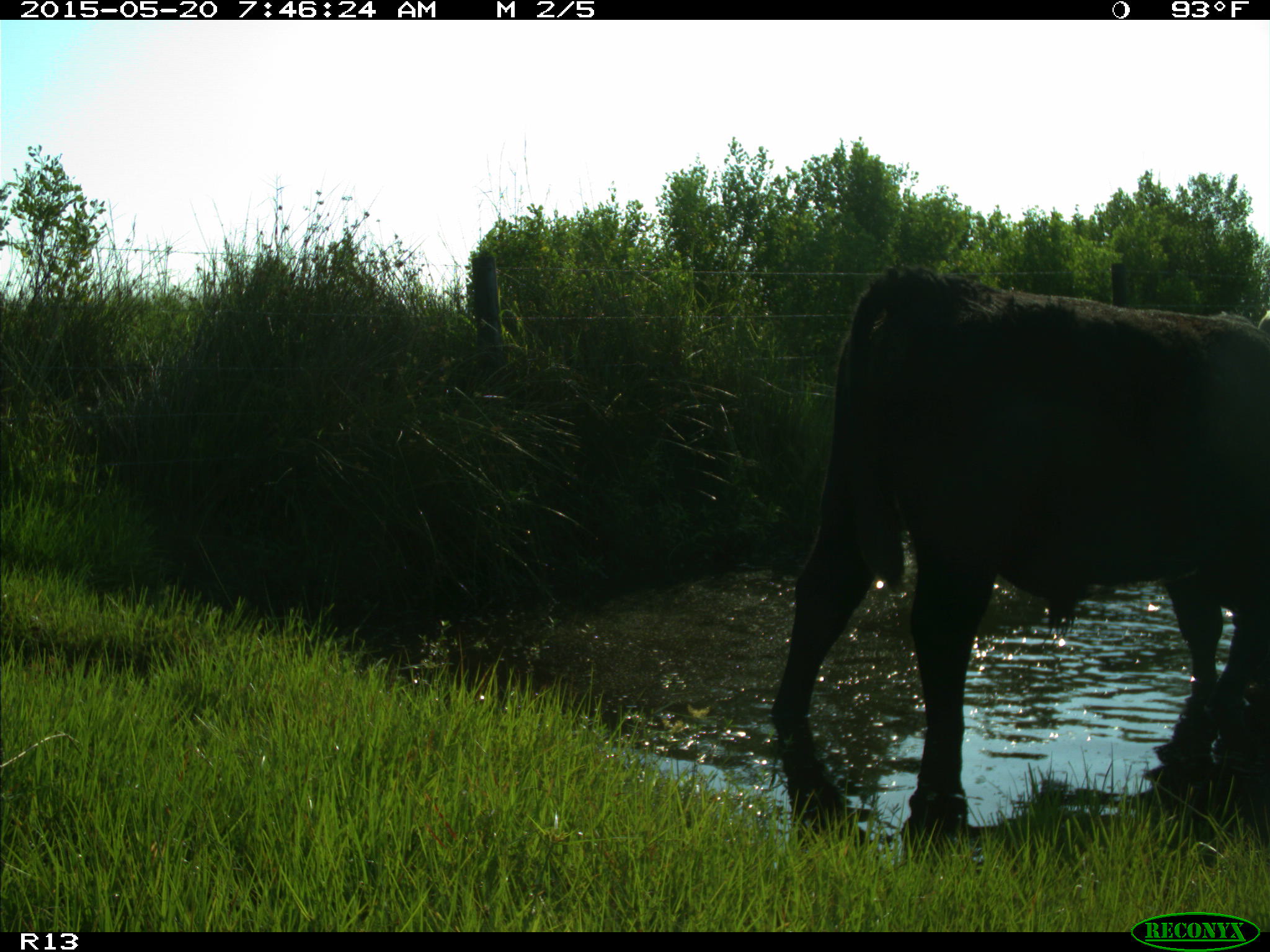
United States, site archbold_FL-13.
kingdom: Animalia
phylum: Chordata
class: Mammalia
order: Artiodactyla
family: Bovidae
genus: Bos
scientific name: Bos taurus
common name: domestic cow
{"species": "Bos taurus (domestic cow)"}